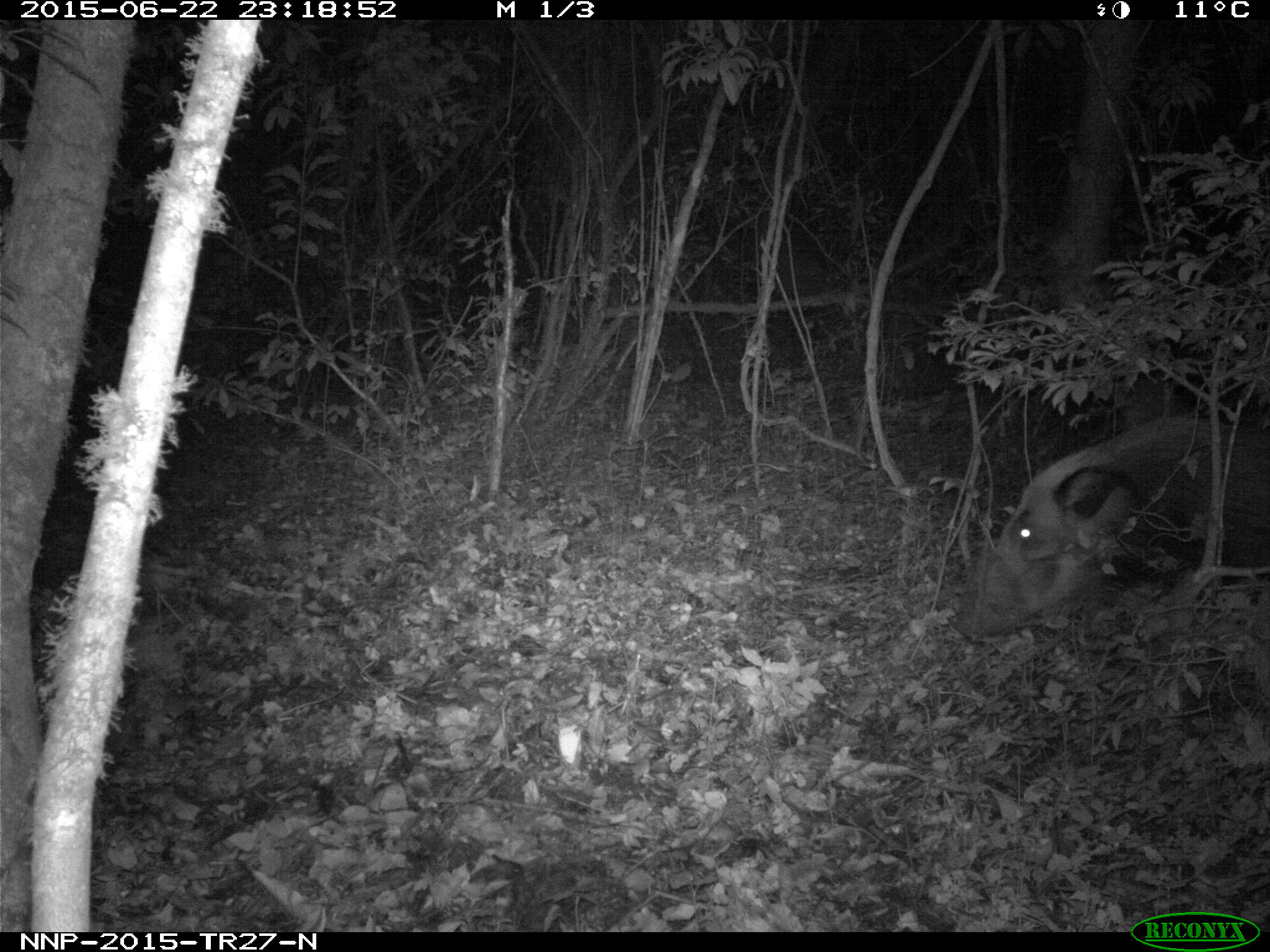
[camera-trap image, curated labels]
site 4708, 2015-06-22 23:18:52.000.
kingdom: Animalia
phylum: Chordata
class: Mammalia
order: Artiodactyla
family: Suidae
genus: Potamochoerus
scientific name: Potamochoerus larvatus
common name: bushpig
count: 1